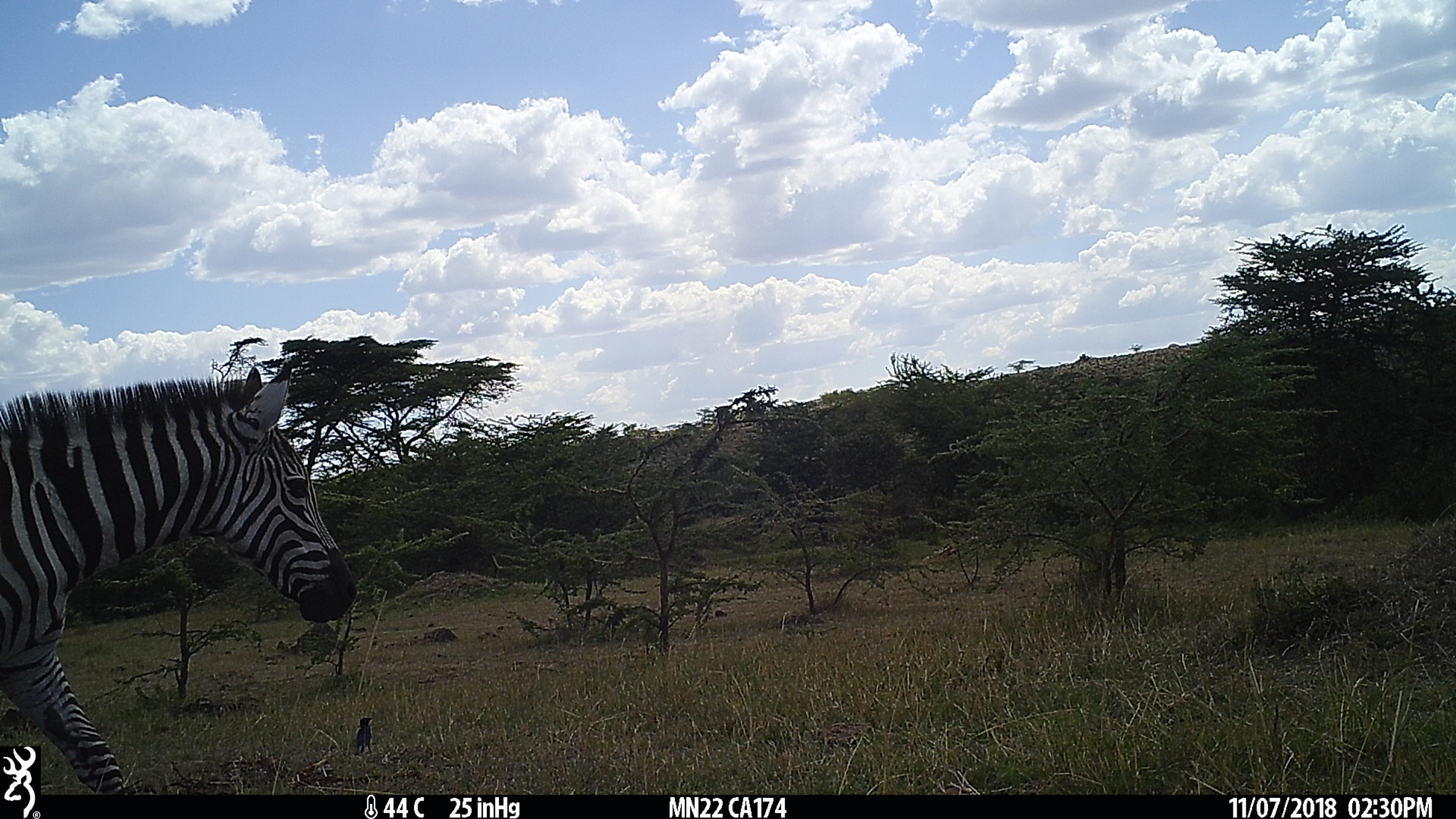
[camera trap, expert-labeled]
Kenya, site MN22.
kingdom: Animalia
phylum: Chordata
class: Mammalia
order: Perissodactyla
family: Equidae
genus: Equus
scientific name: Equus quagga burchellii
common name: burchell's zebra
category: zebra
Zebra (burchell's zebra) (Equus quagga burchellii).